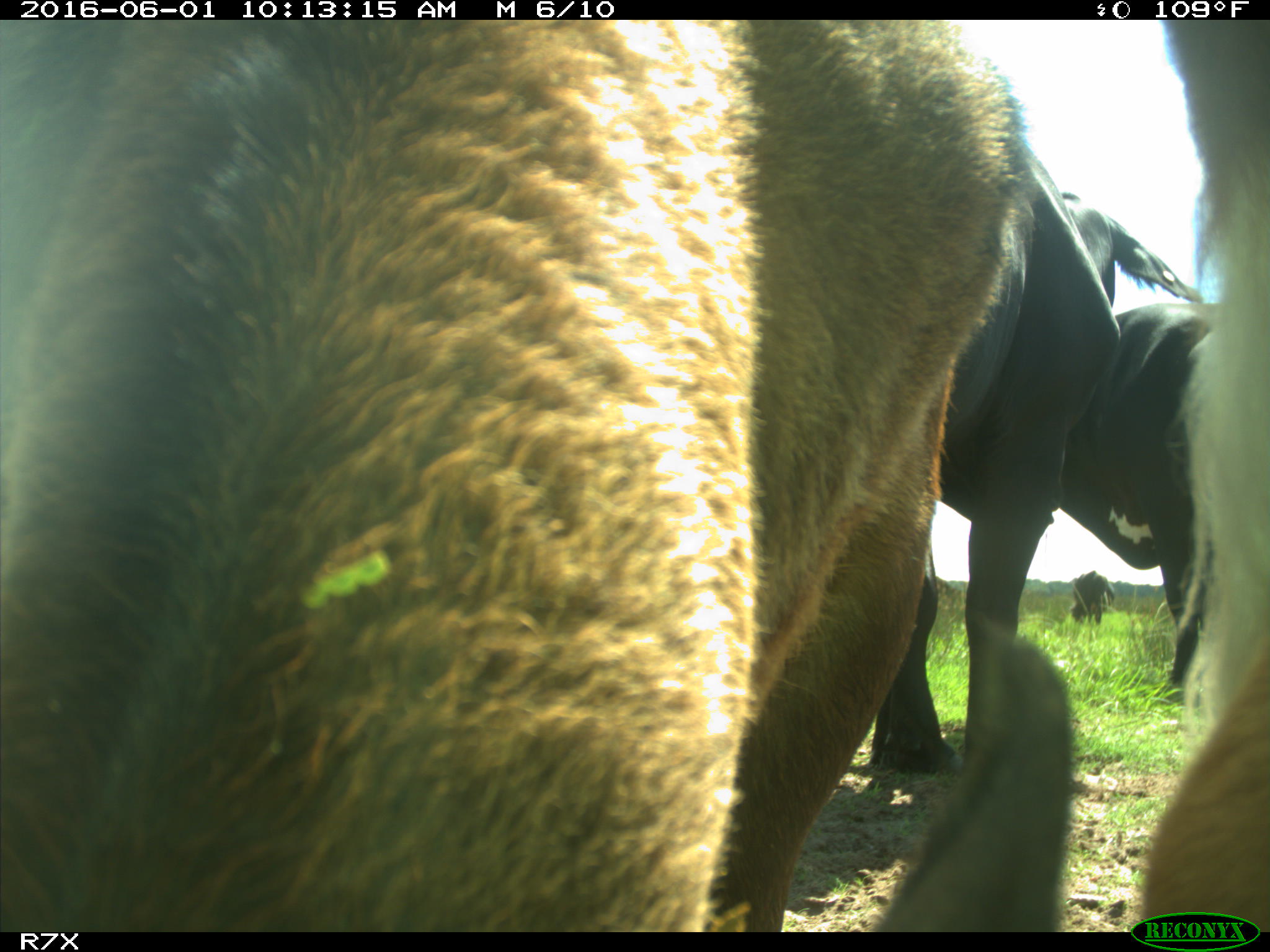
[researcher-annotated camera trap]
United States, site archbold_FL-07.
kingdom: Animalia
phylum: Chordata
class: Mammalia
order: Artiodactyla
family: Bovidae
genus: Bos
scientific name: Bos taurus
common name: domestic cow